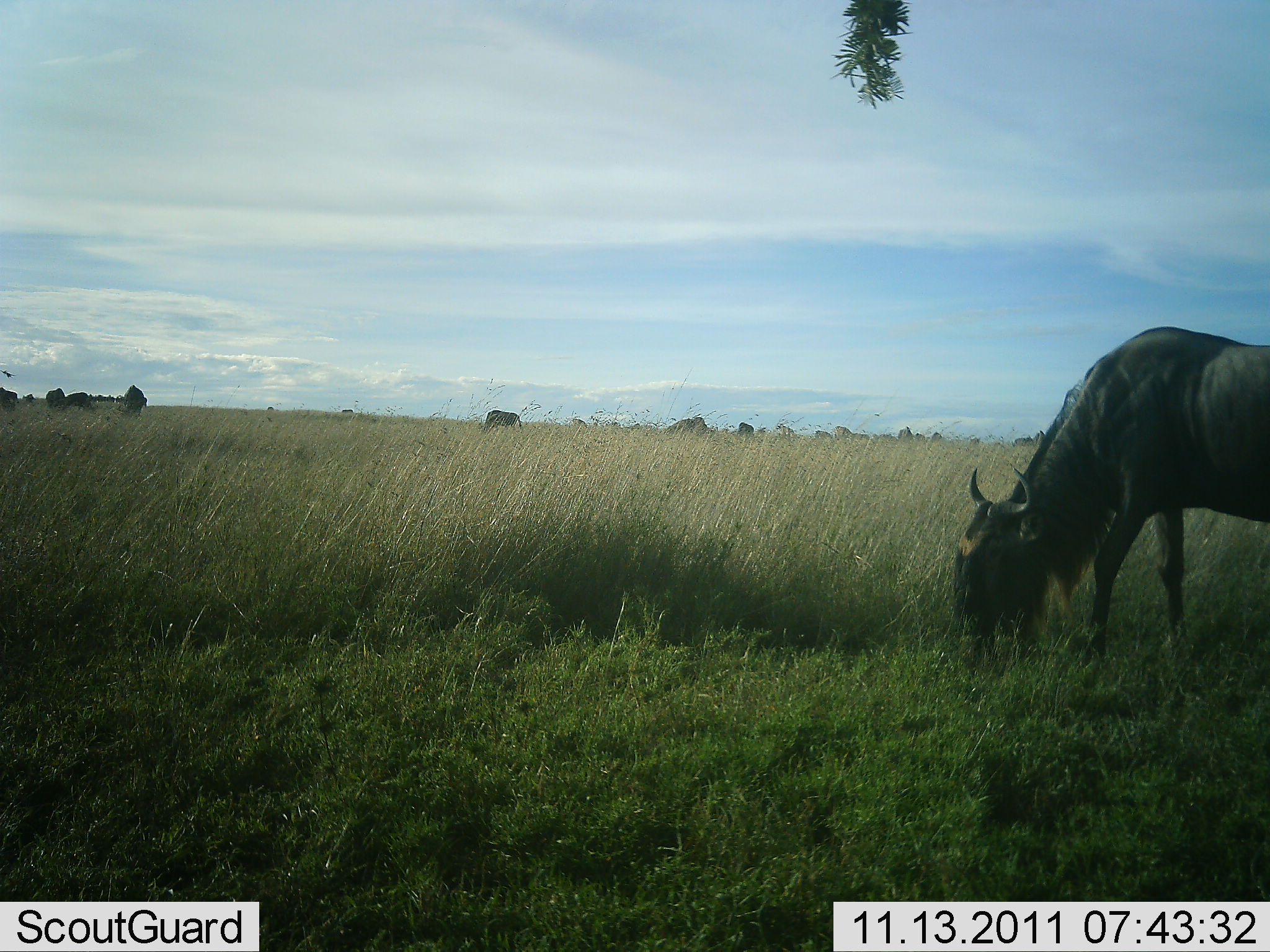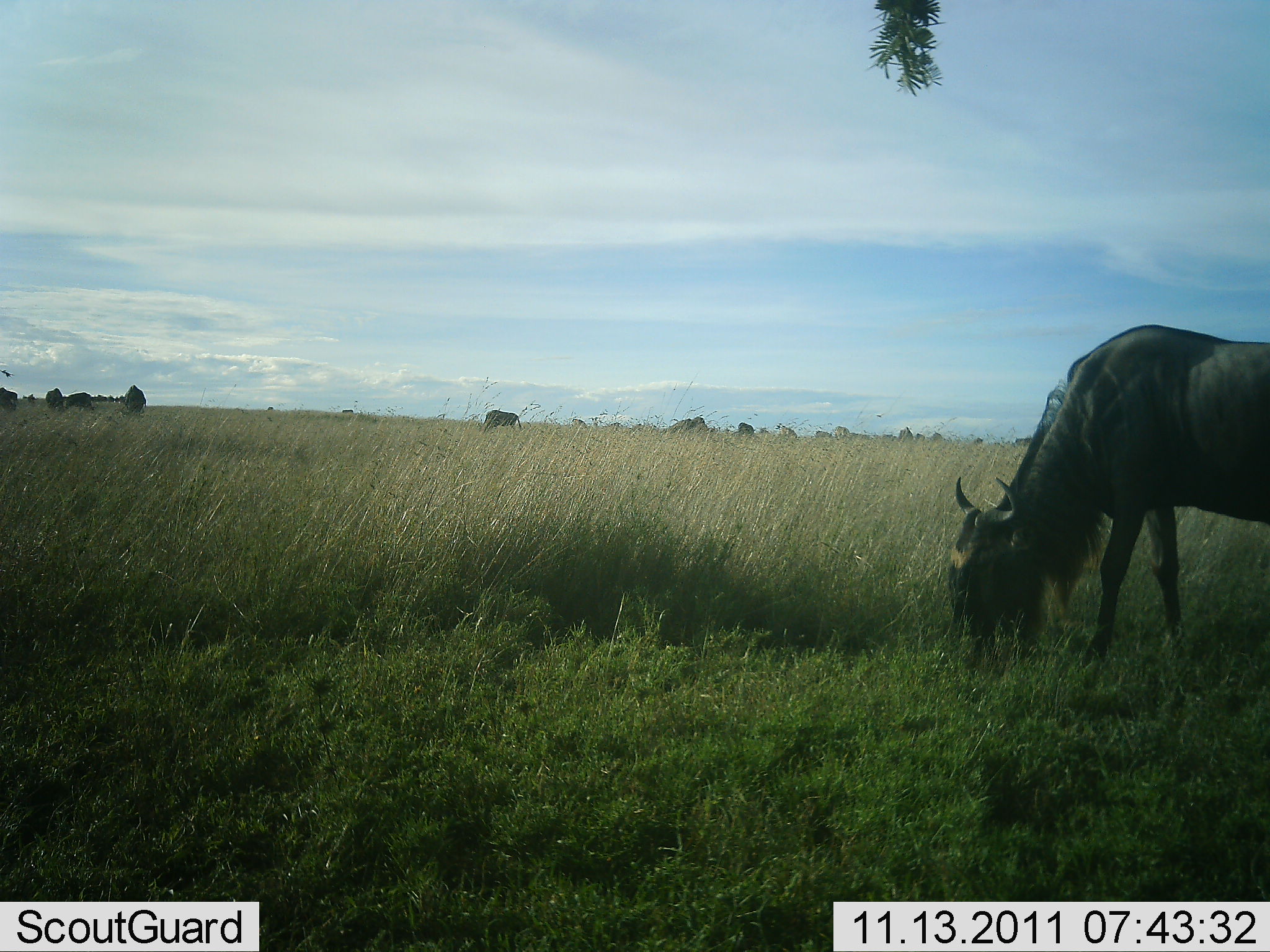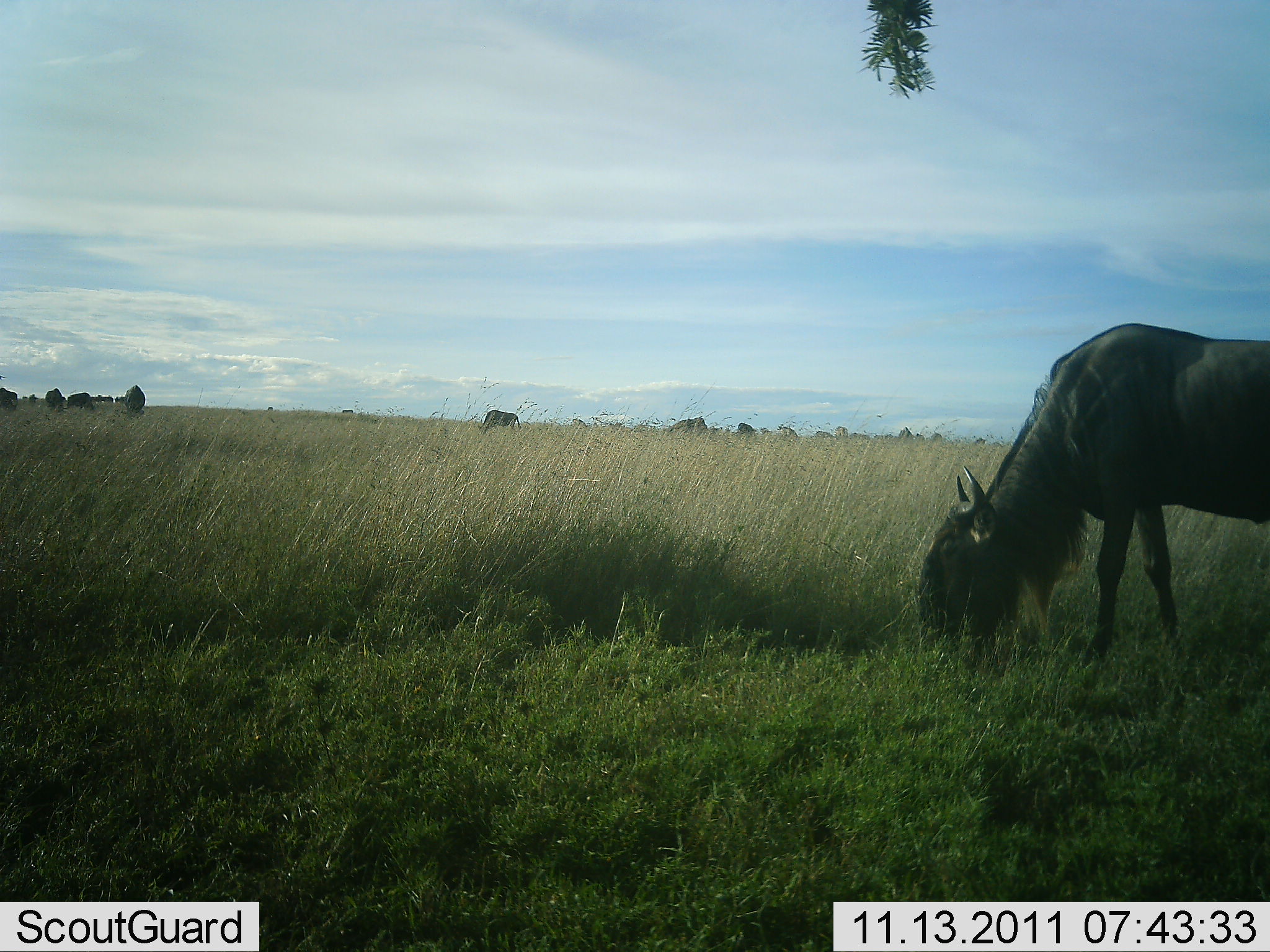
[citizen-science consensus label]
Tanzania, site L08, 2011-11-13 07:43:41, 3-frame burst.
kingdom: Animalia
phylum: Chordata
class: Mammalia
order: Artiodactyla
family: Bovidae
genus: Connochaetes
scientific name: Connochaetes taurinus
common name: blue wildebeest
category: wildebeest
Wildebeest (blue wildebeest) (Connochaetes taurinus), count 4. Behavior (volunteer vote fractions): standing 36%, resting 0%, moving 9%, interacting 0%. Young present (vote fraction): 0%. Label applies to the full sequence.